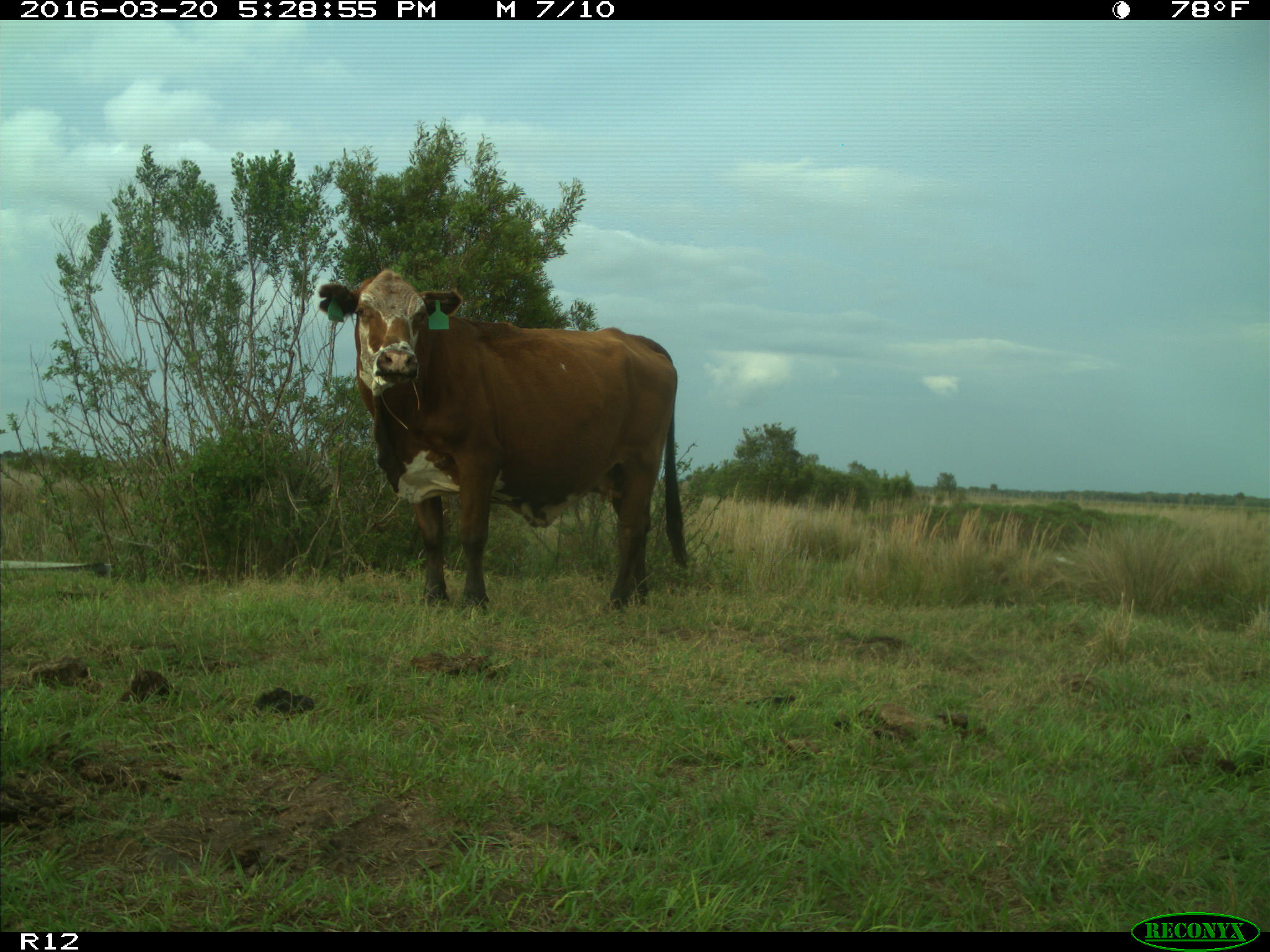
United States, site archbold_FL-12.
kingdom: Animalia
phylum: Chordata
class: Mammalia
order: Artiodactyla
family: Bovidae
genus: Bos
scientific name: Bos taurus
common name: domestic cow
Bos taurus (domestic cow).